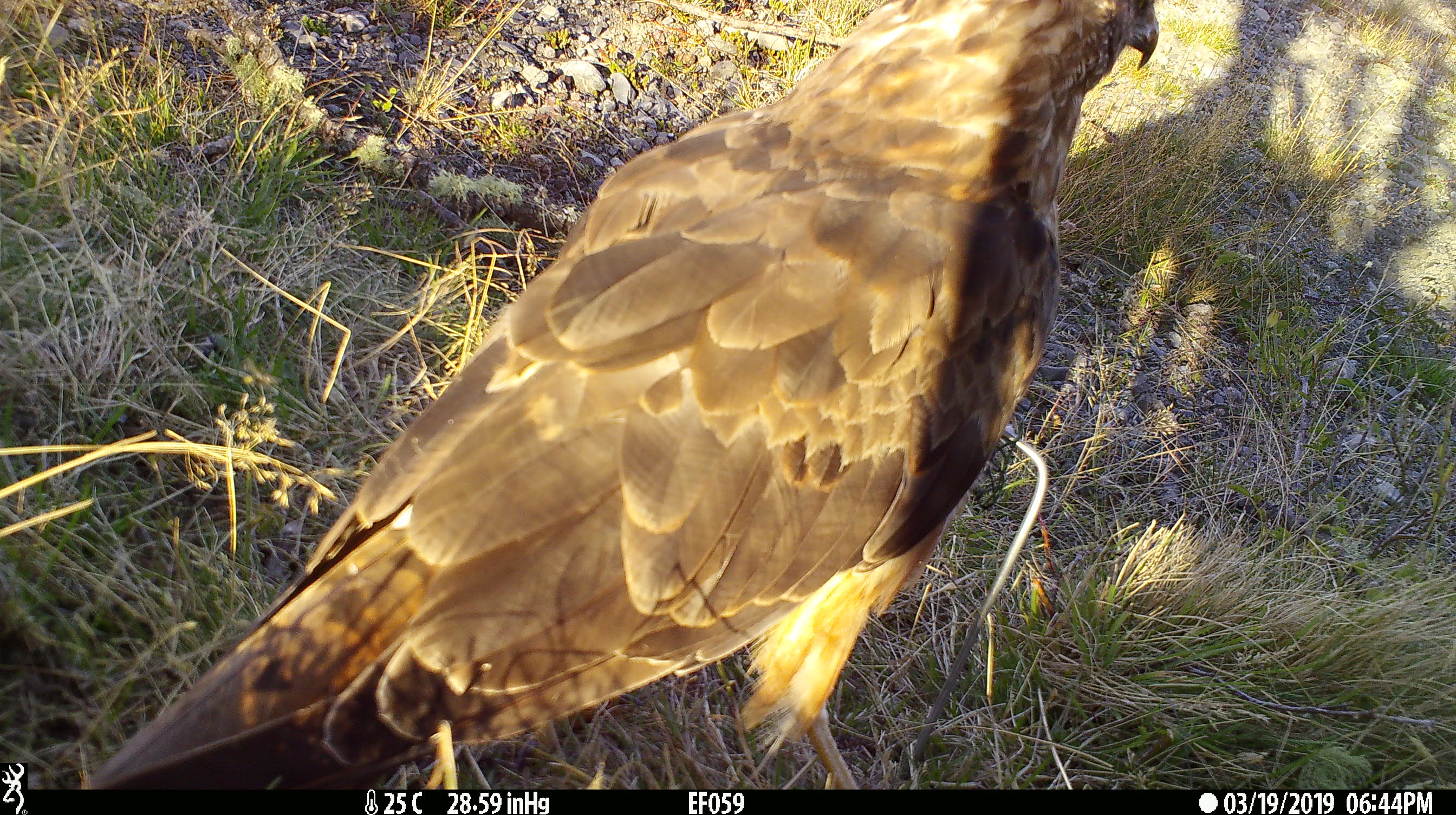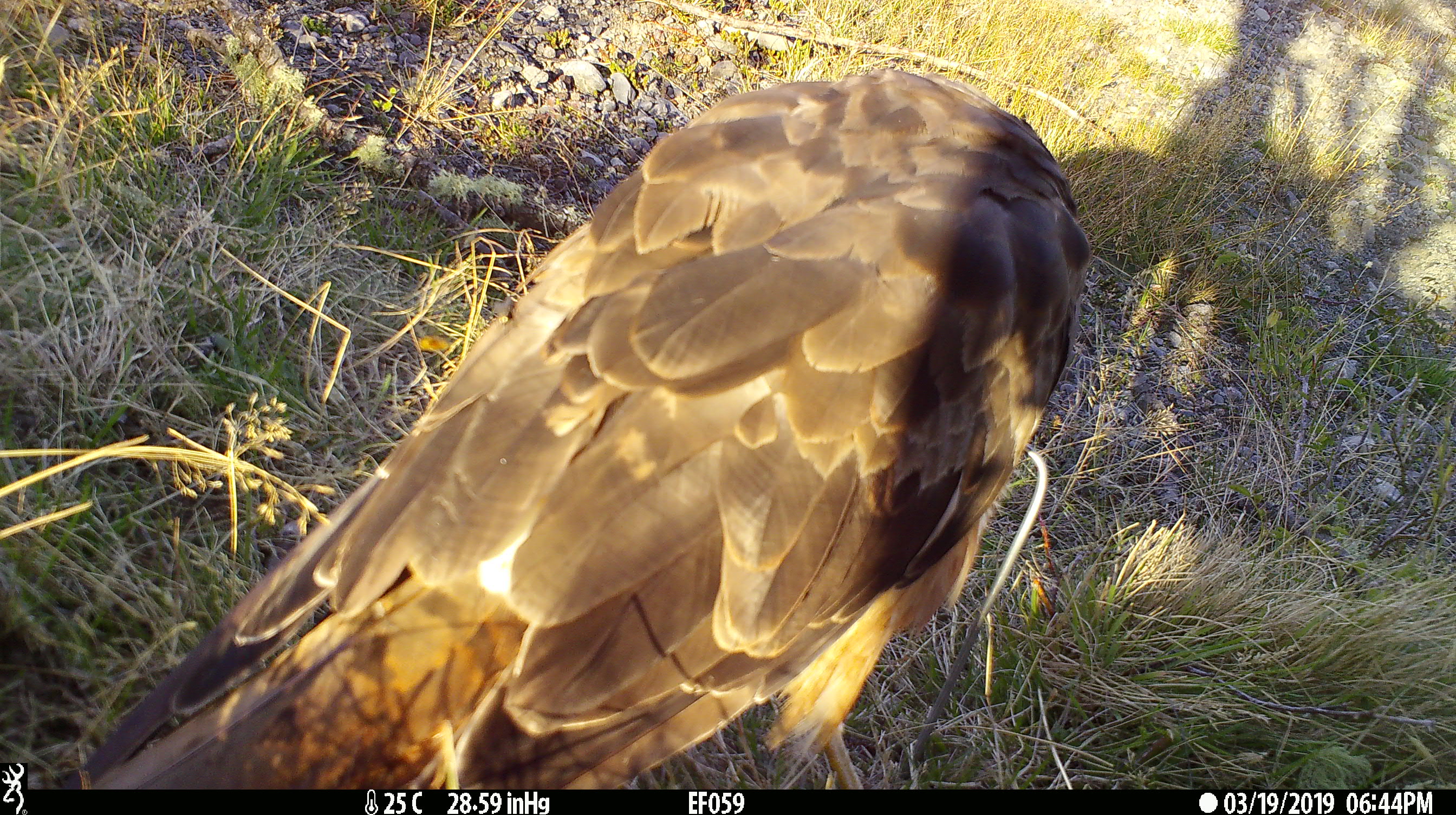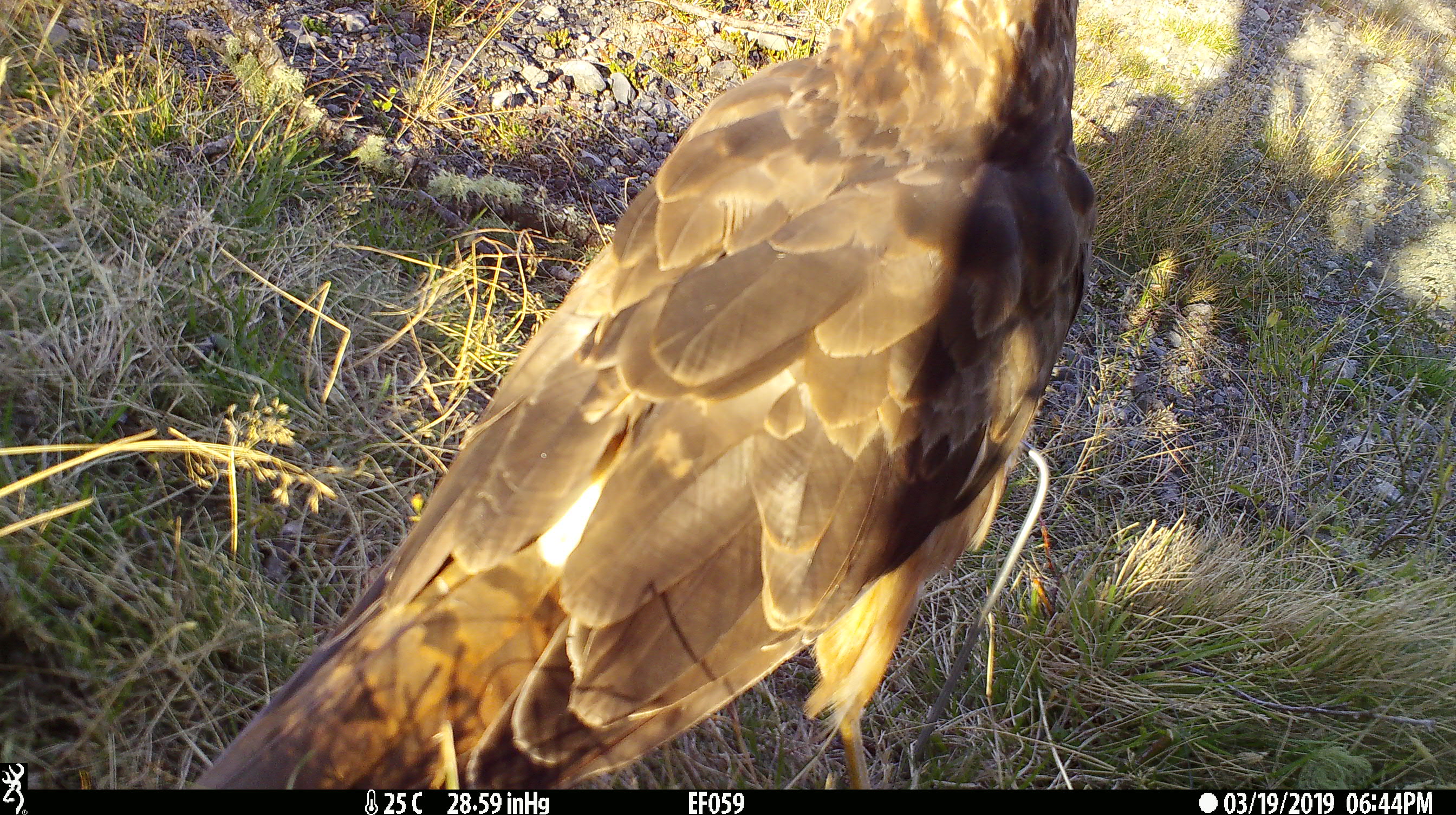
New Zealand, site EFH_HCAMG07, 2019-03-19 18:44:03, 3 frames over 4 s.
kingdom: Animalia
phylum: Chordata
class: Aves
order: Accipitriformes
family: Accipitridae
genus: Circus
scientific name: Circus approximans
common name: swamp harrier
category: harrier